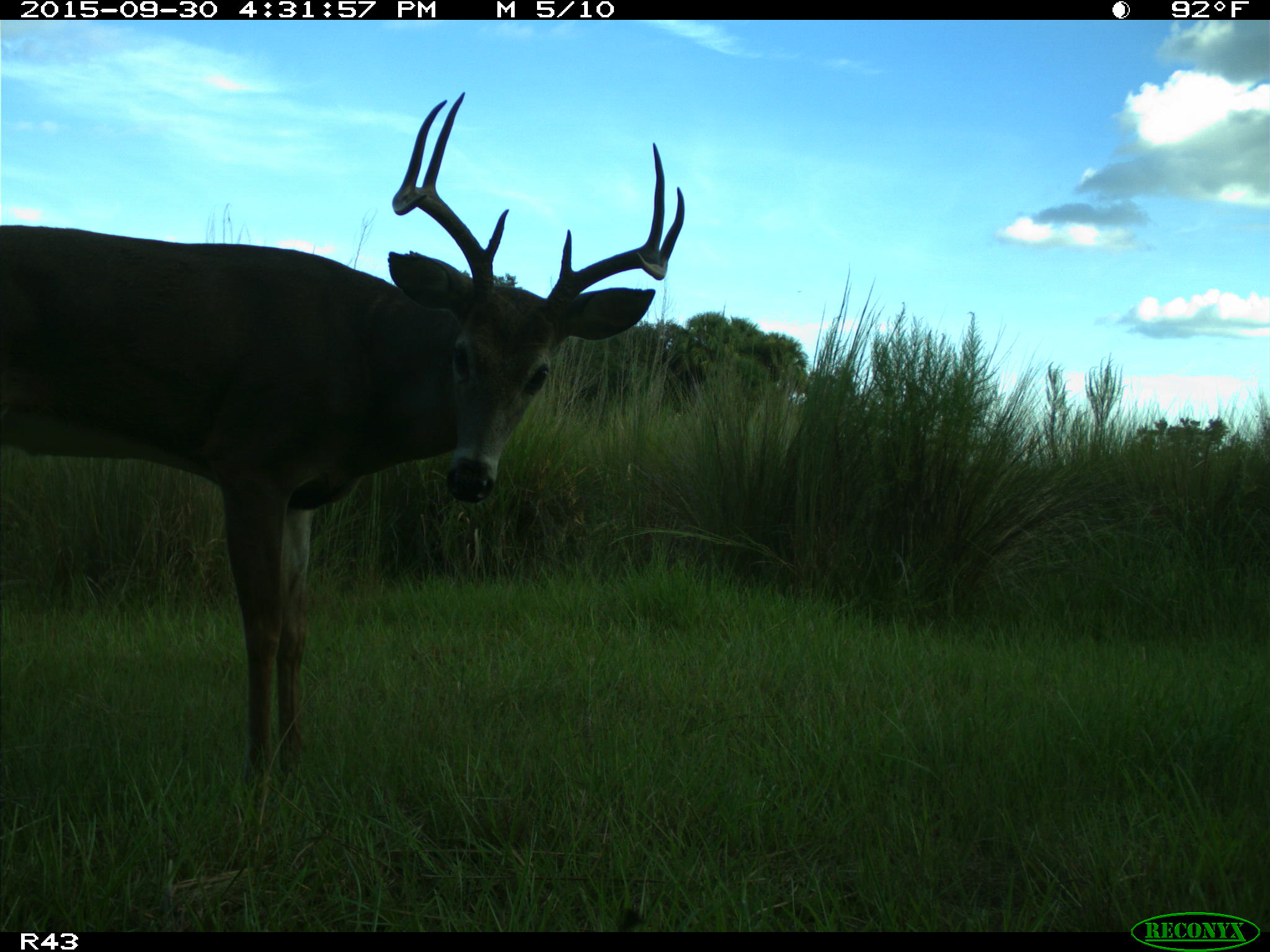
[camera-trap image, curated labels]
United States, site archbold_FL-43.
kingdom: Animalia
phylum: Chordata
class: Mammalia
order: Artiodactyla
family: Cervidae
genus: Odocoileus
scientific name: Odocoileus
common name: deer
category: unidentified deer